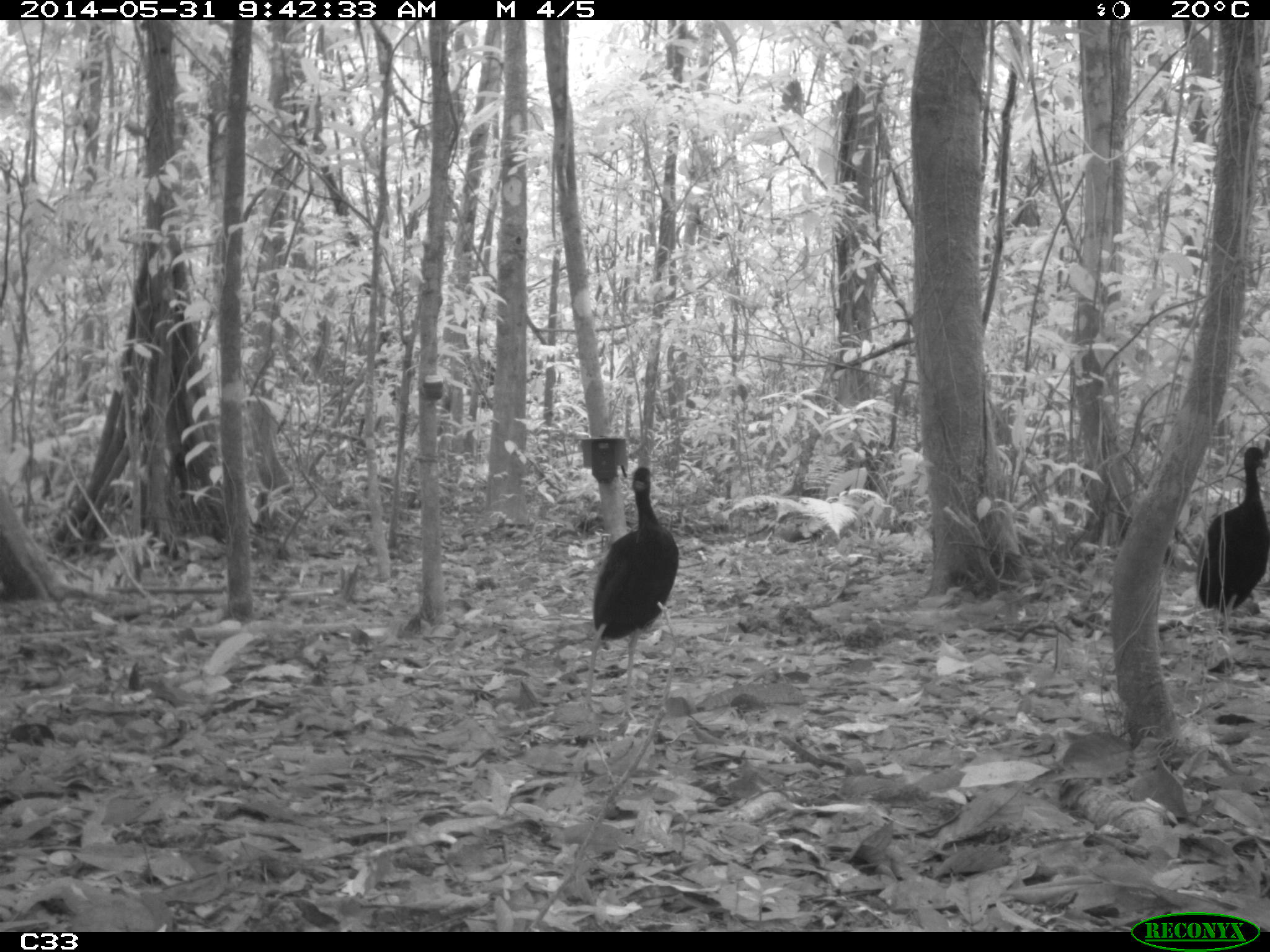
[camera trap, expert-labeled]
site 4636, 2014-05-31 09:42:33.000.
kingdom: Animalia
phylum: Chordata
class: Aves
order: Gruiformes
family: Psophiidae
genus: Psophia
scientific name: Psophia crepitans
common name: gray-winged trumpeter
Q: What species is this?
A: Psophia crepitans (gray-winged trumpeter).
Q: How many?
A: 5.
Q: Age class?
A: Adult.